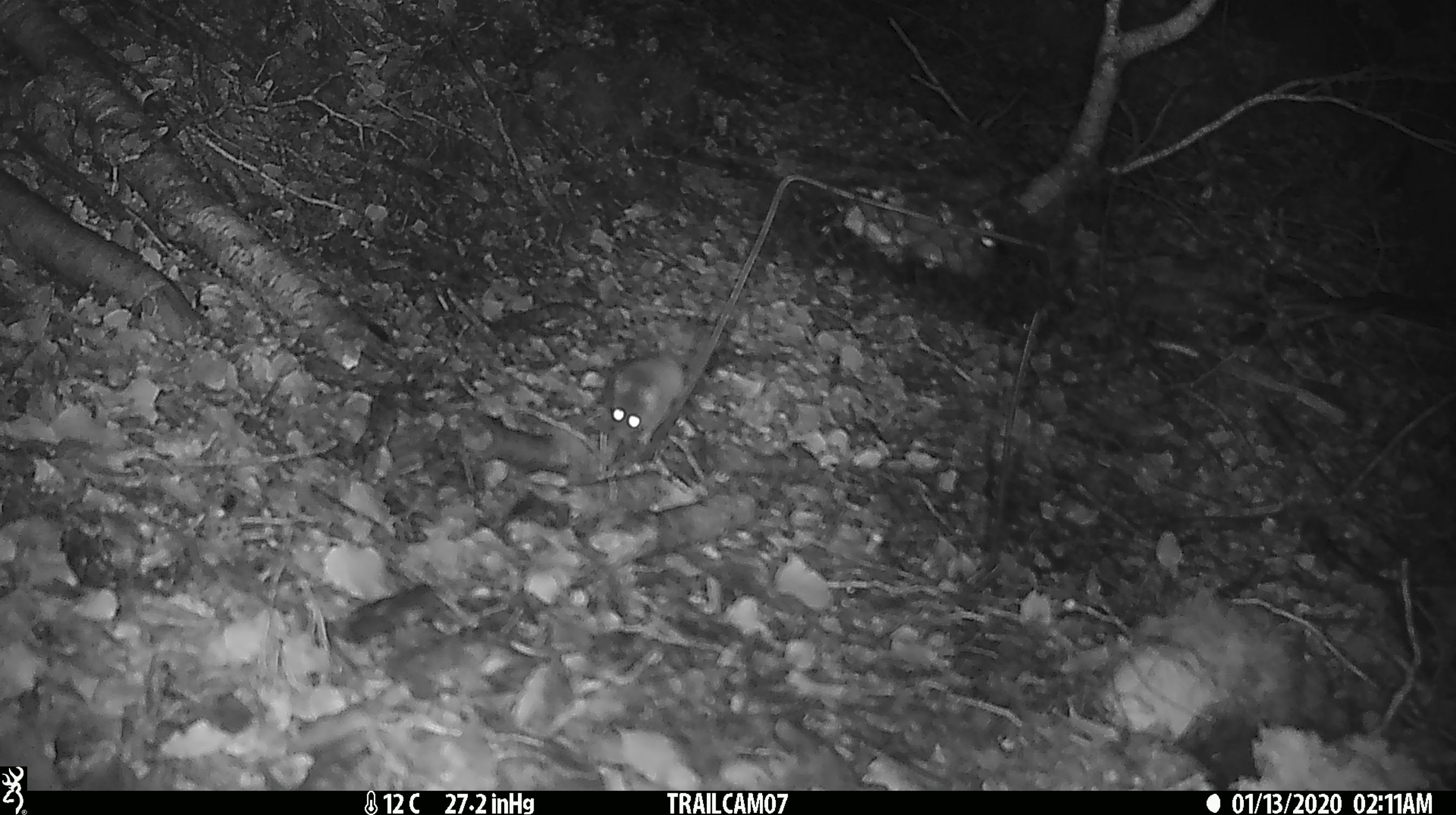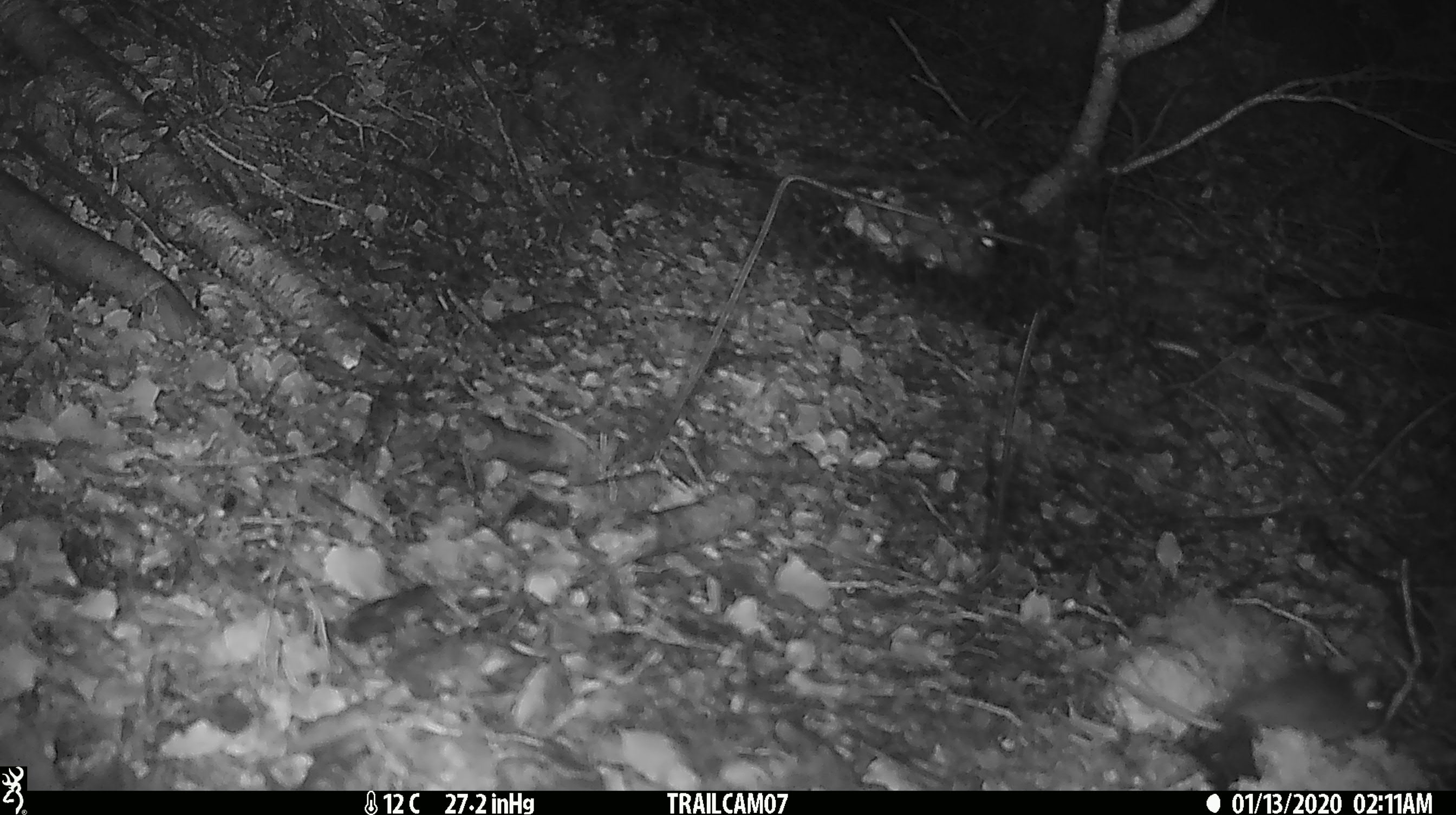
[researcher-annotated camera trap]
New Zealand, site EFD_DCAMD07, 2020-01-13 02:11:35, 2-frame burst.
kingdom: Animalia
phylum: Chordata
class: Mammalia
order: Rodentia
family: Muridae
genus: Mus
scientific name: Mus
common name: mouse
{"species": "mouse (Mus)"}